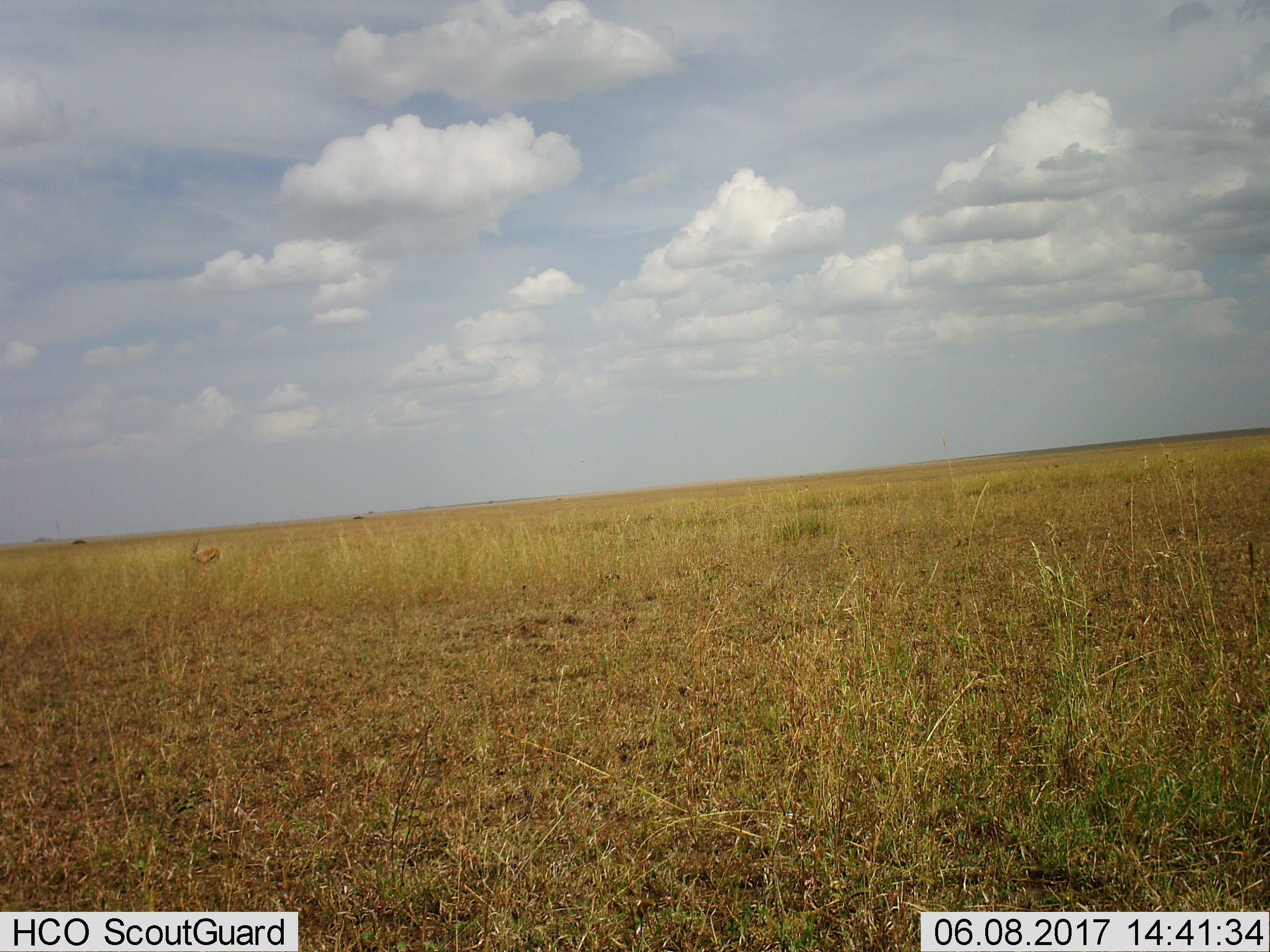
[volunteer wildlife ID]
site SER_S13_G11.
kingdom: Animalia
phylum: Chordata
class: Mammalia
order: Artiodactyla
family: Bovidae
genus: Eudorcas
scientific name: Eudorcas thomsonii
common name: thomson's gazelle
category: gazellethomsons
Gazellethomsons (thomson's gazelle) (Eudorcas thomsonii), count 1. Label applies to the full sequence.